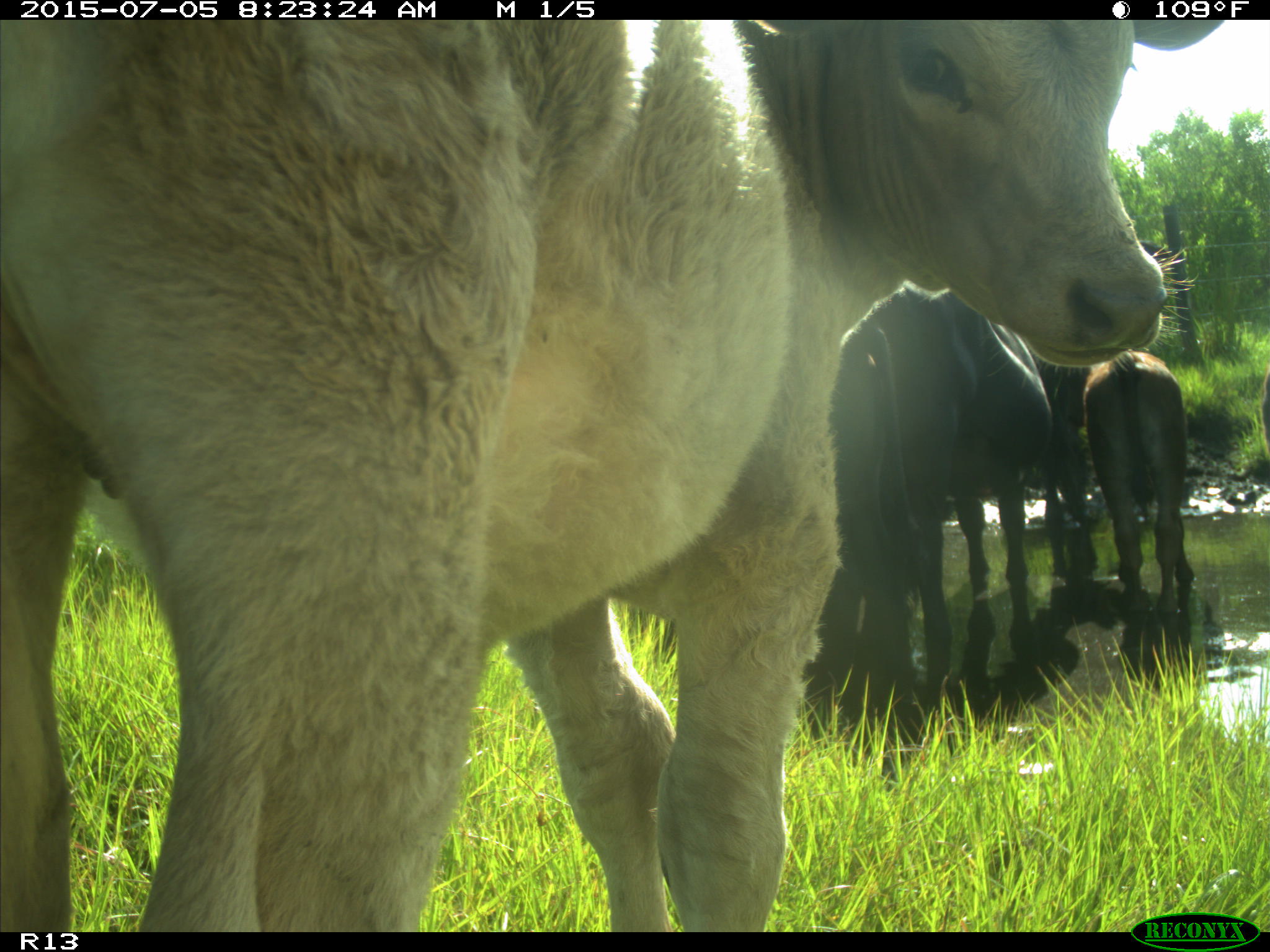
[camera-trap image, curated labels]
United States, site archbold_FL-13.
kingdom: Animalia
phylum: Chordata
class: Mammalia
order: Artiodactyla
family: Bovidae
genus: Bos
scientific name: Bos taurus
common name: domestic cow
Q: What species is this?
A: Bos taurus (domestic cow).